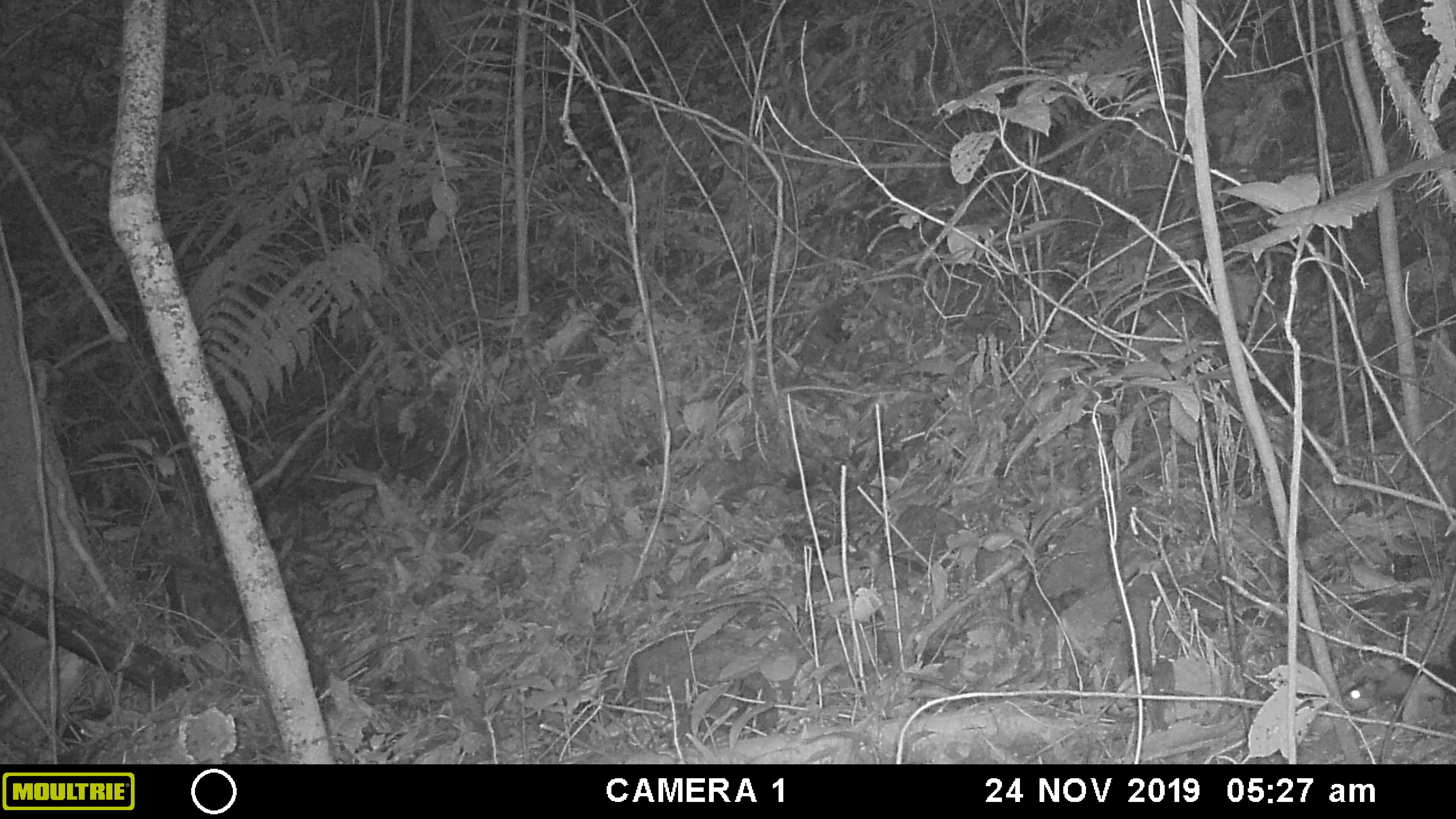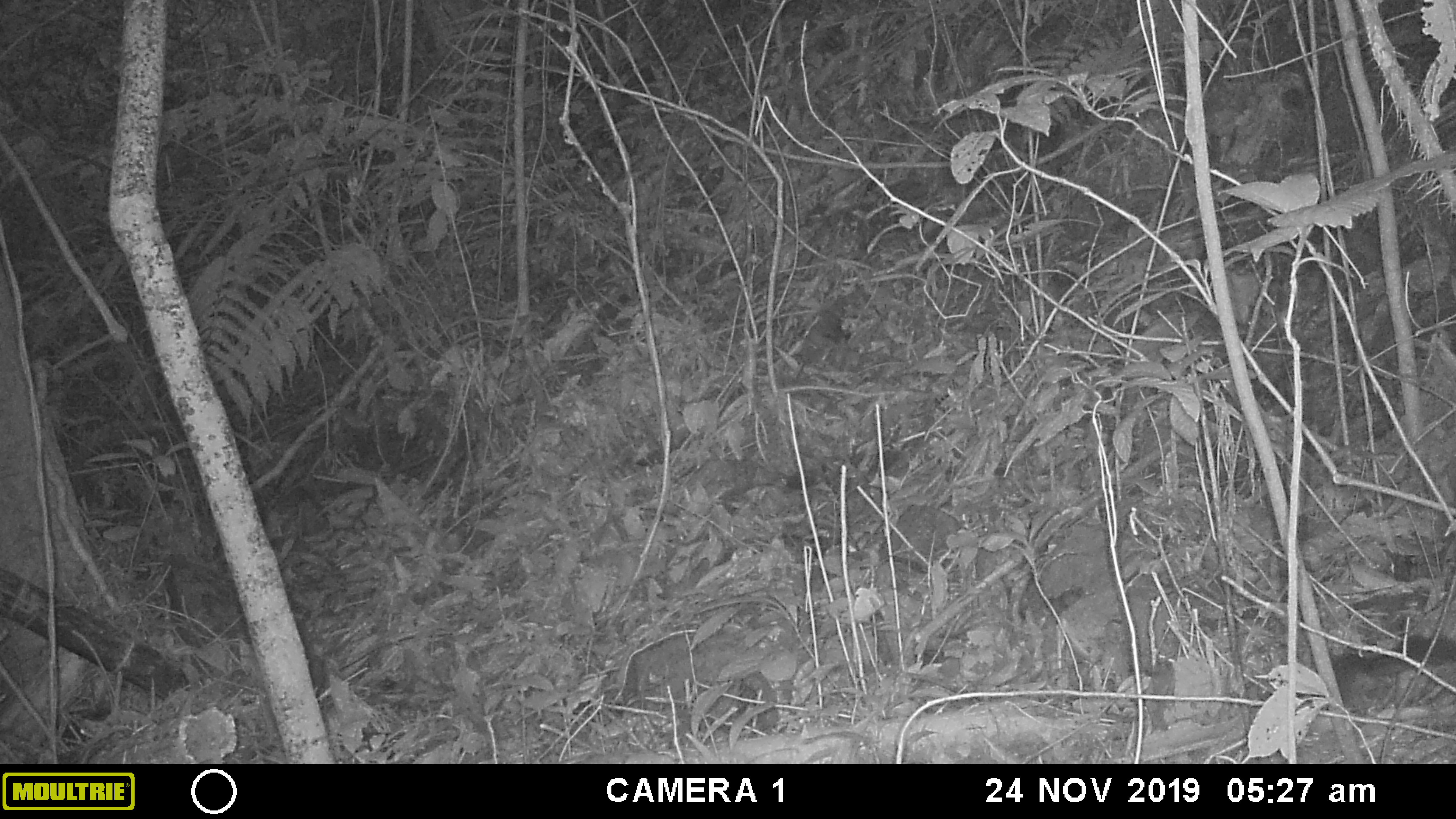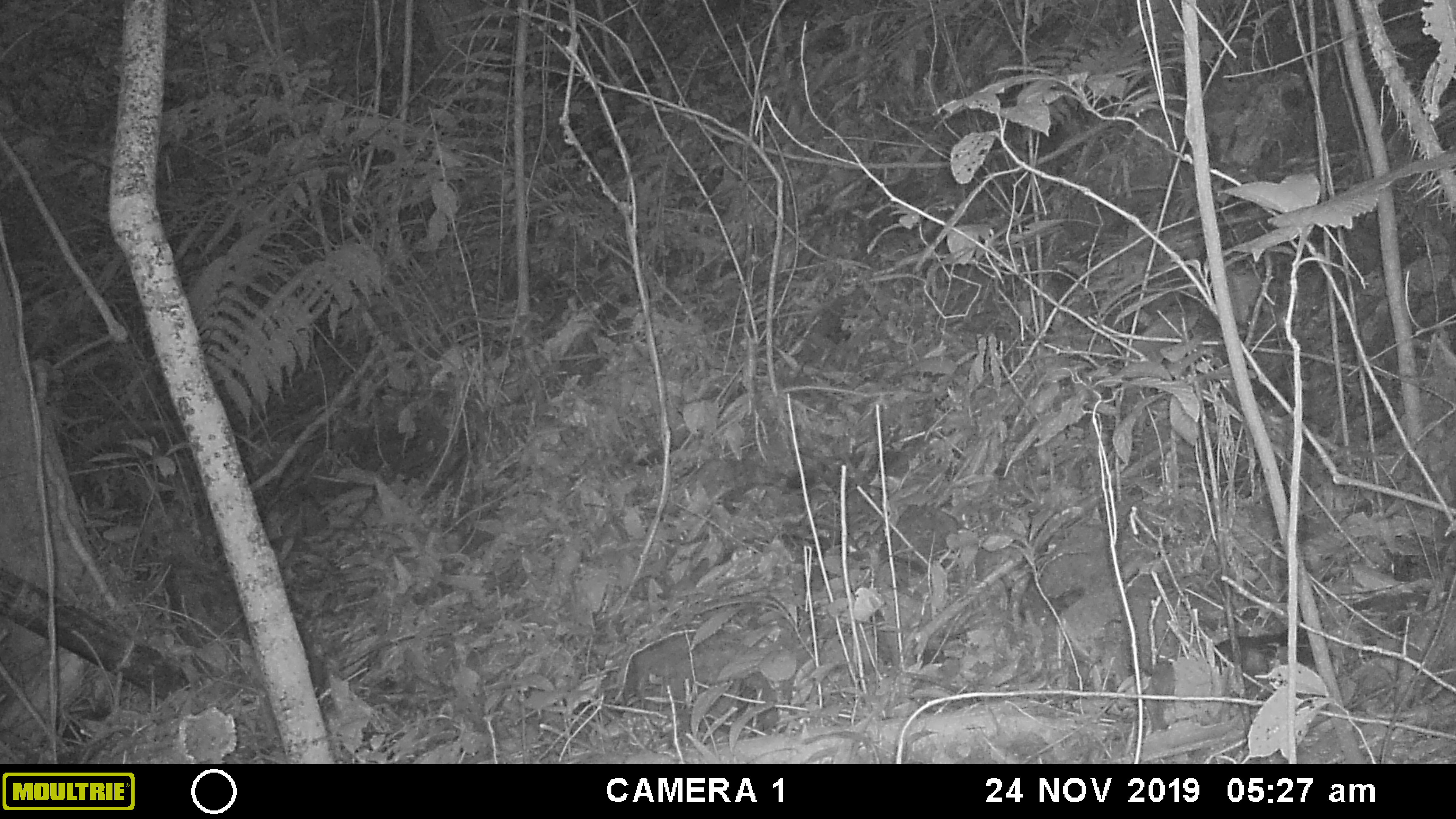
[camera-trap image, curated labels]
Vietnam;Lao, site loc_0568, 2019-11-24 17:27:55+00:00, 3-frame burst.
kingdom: Animalia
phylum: Chordata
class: Mammalia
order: Rodentia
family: Sciuridae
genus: Dremomys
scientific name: Dremomys rufigenis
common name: red-cheeked squirrel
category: red cheeked squirrel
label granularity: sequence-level